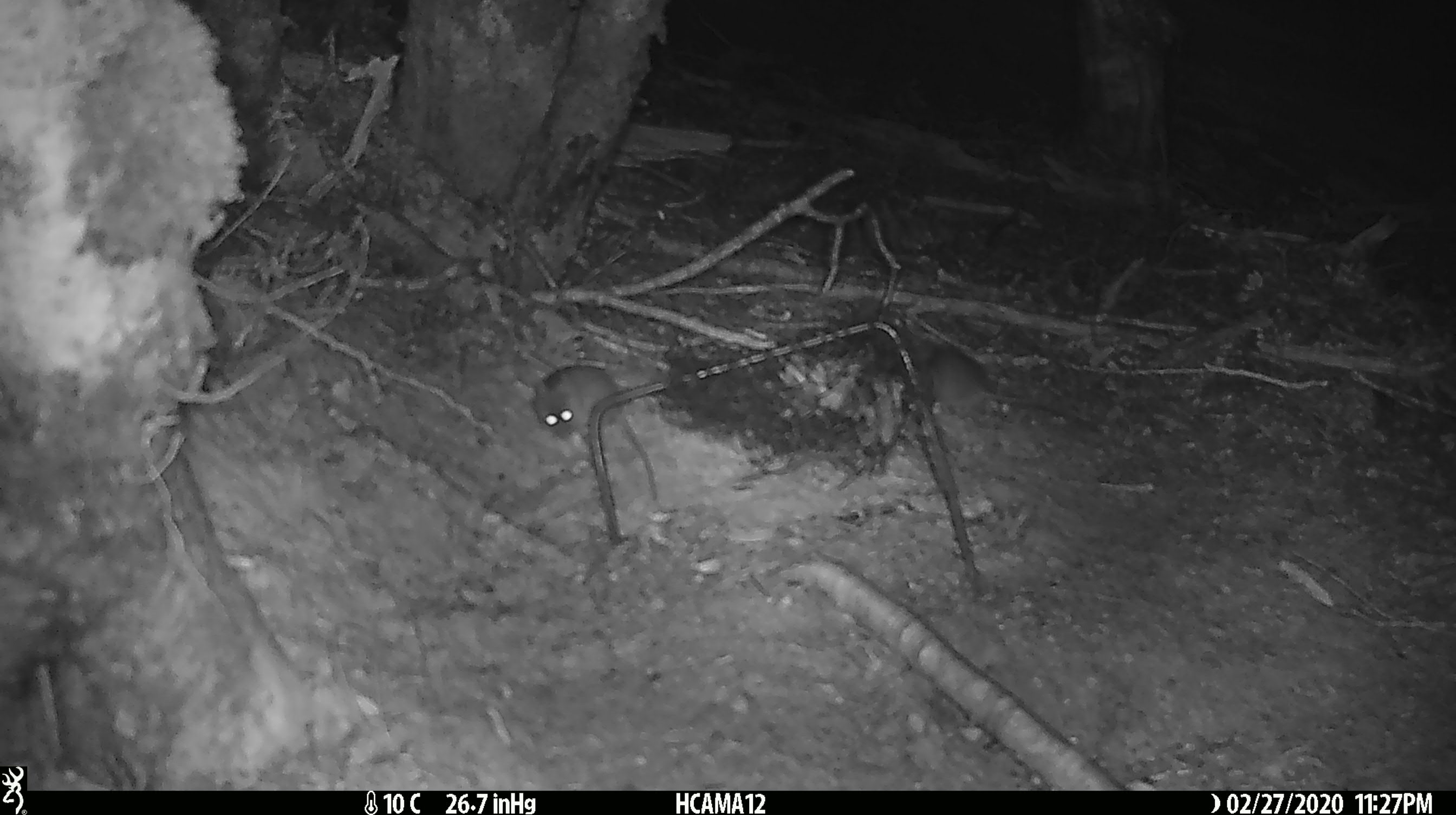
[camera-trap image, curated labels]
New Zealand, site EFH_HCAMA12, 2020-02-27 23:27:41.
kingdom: Animalia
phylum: Chordata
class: Mammalia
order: Rodentia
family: Muridae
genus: Mus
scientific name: Mus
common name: mouse